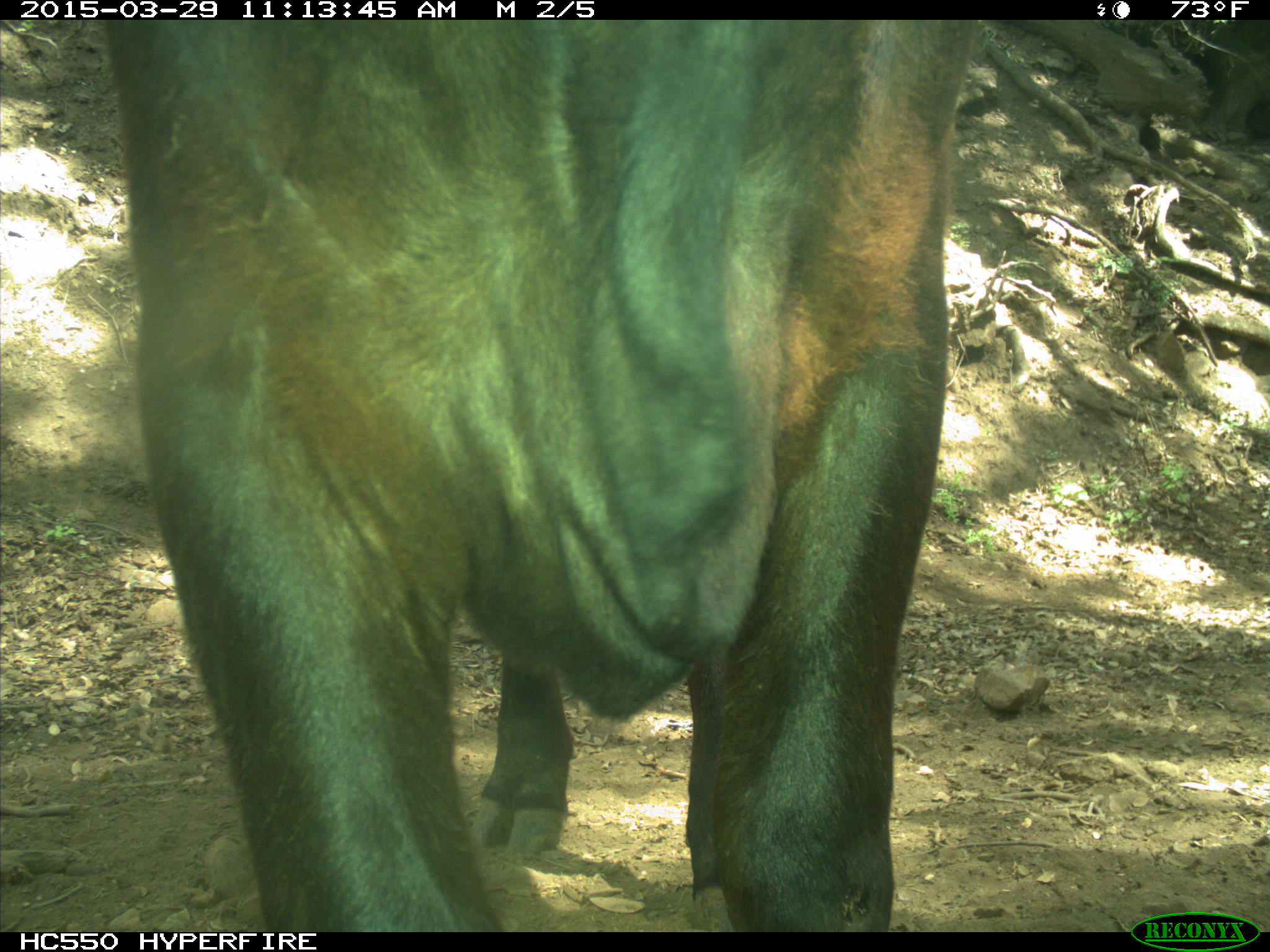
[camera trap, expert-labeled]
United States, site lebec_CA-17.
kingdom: Animalia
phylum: Chordata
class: Mammalia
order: Artiodactyla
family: Bovidae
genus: Bos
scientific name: Bos taurus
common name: domestic cow